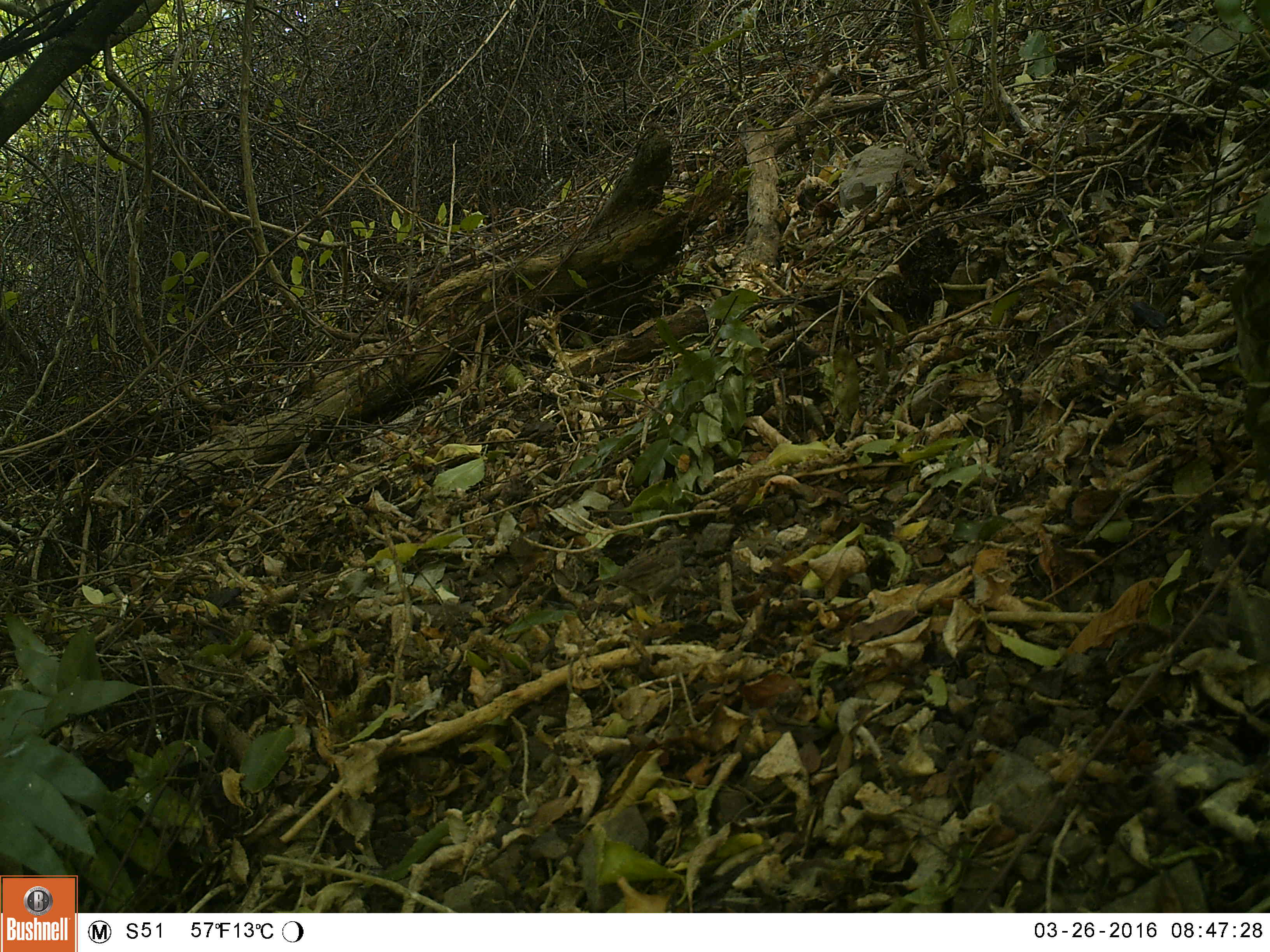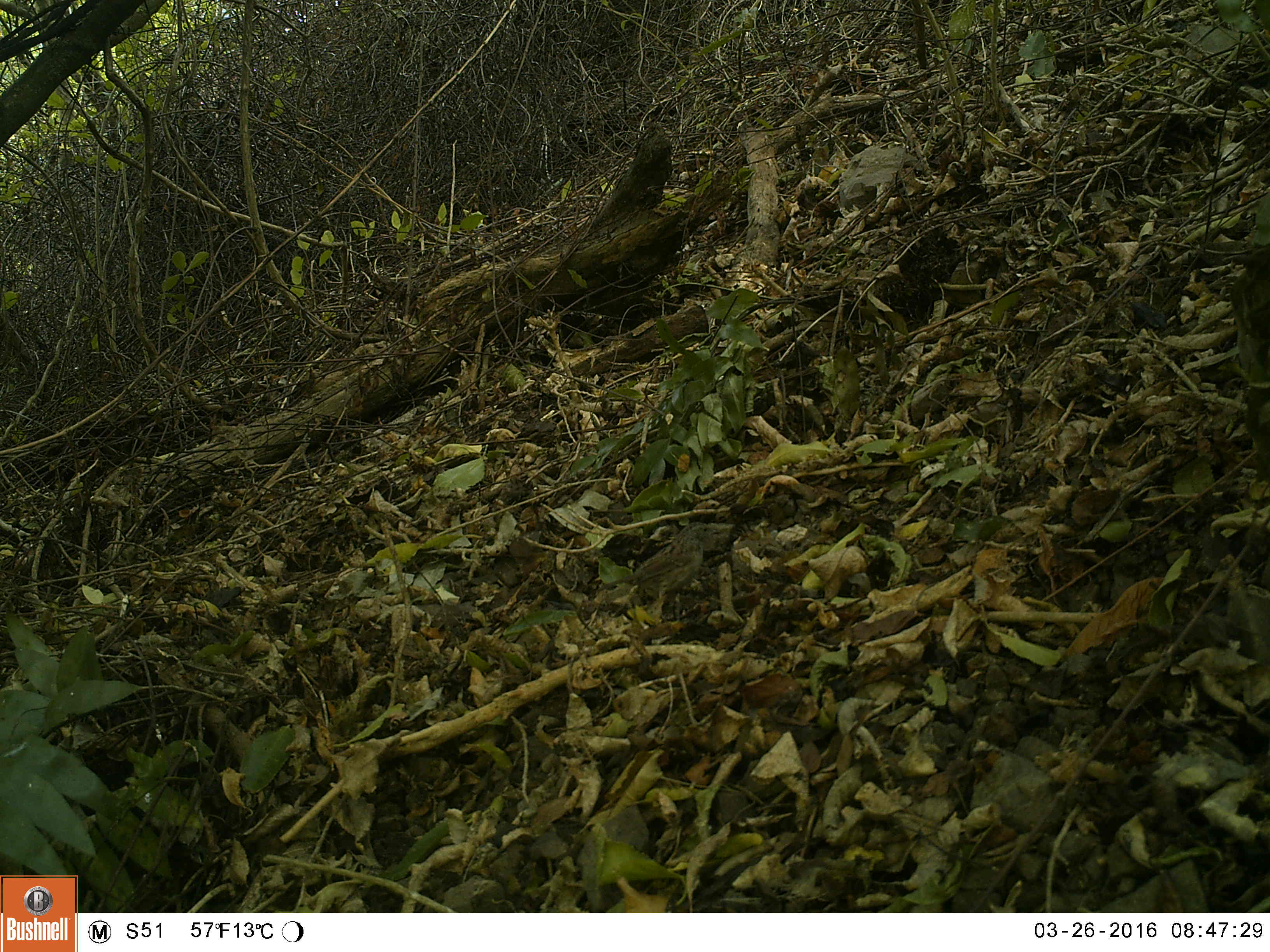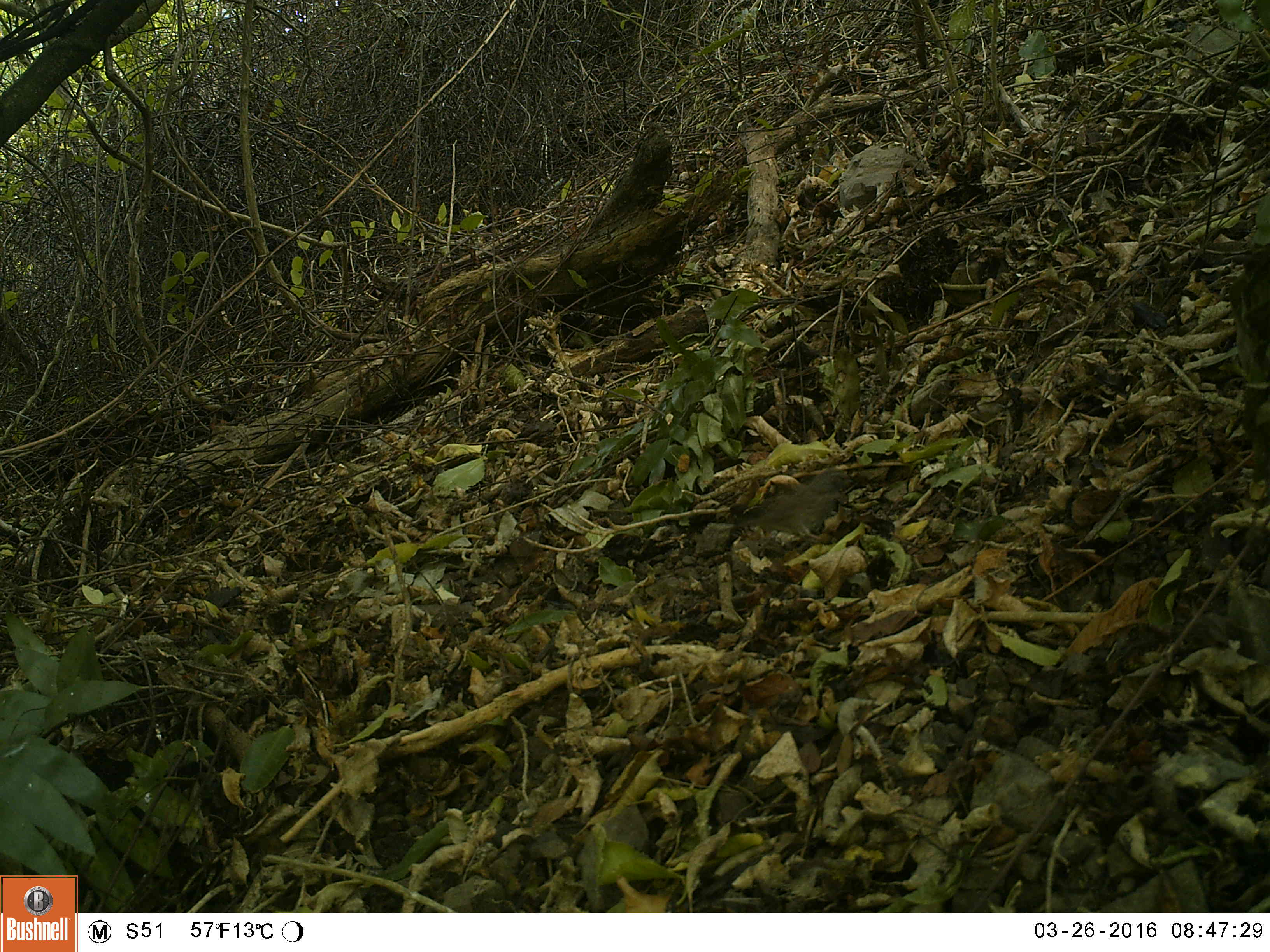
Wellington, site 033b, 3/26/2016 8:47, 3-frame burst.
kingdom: Animalia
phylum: Chordata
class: Aves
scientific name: Aves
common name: bird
Bird (Aves).